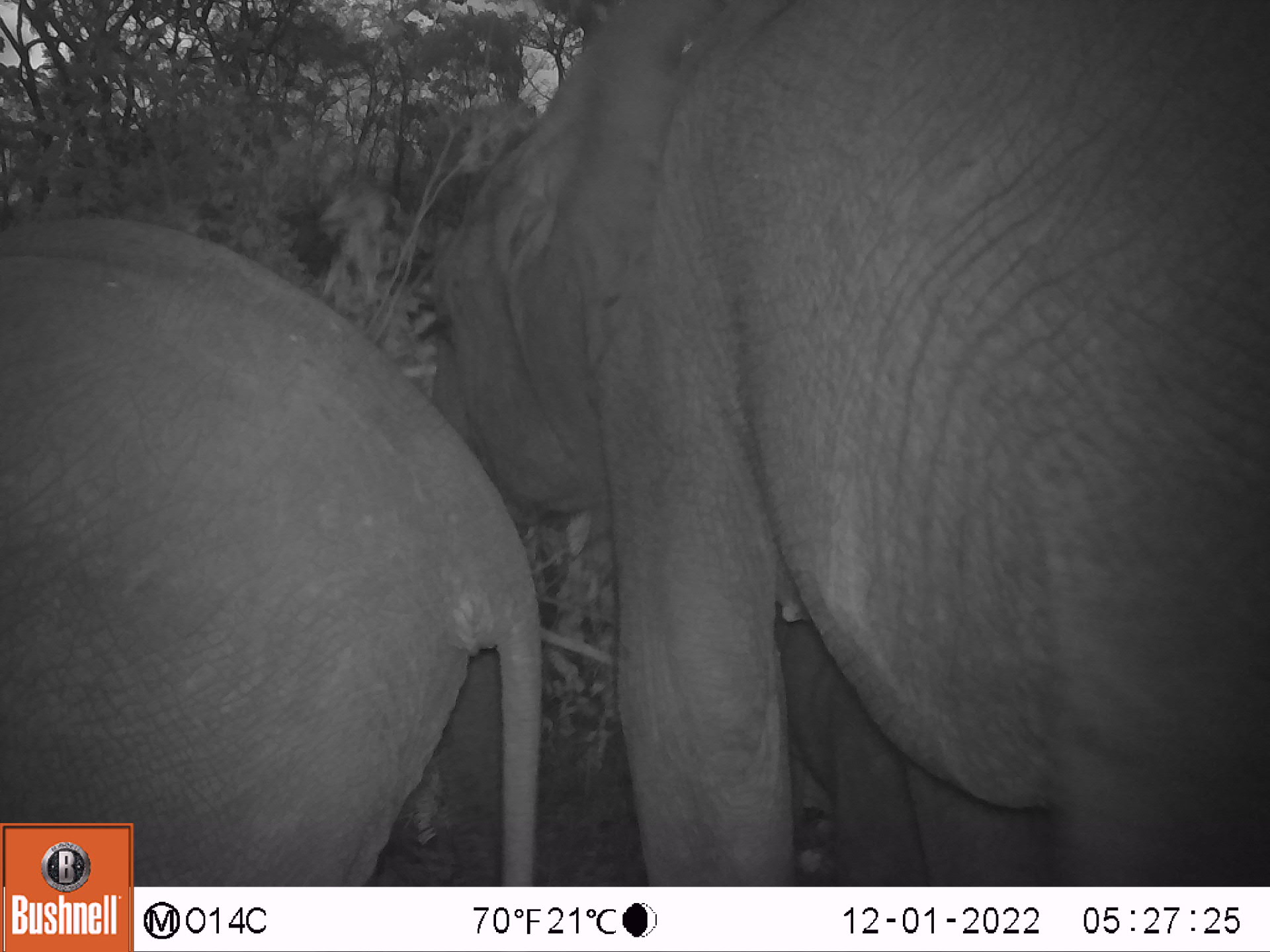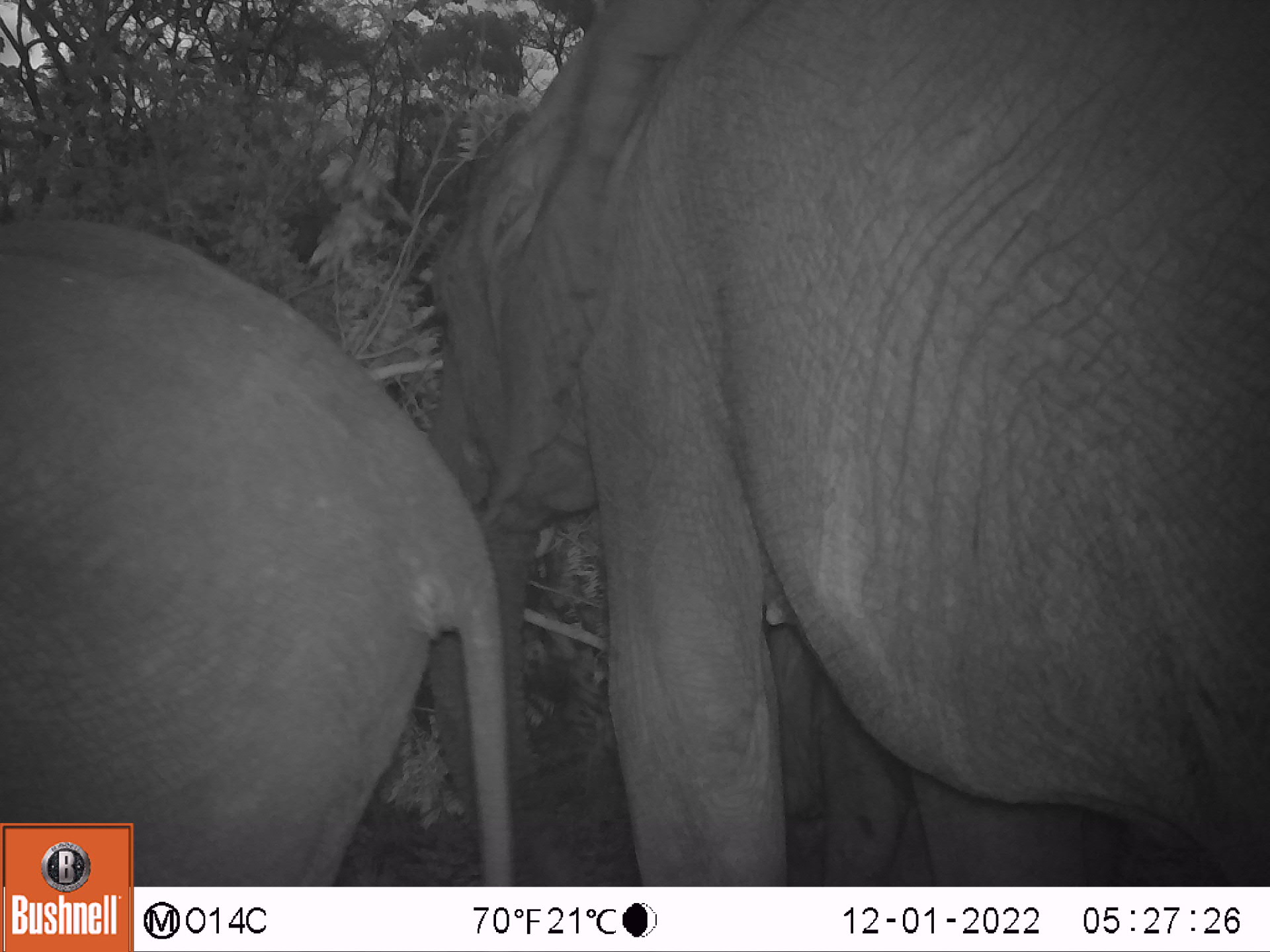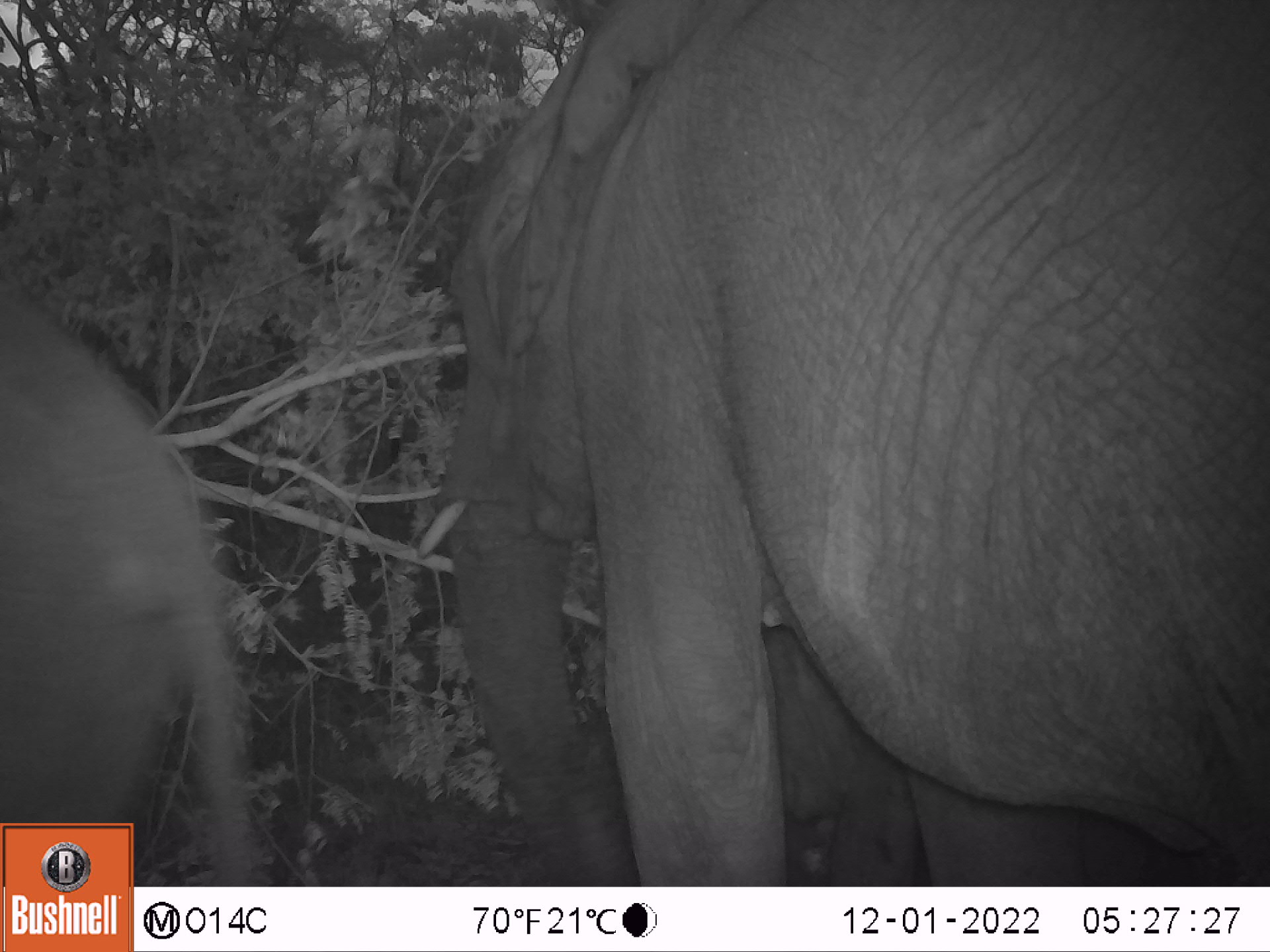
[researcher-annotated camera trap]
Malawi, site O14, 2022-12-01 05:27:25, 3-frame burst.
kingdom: Animalia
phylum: Chordata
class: Mammalia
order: Proboscidea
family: Elephantidae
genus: Loxodonta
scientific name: Loxodonta africana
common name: african savanna elephant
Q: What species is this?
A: African savanna elephant (Loxodonta africana).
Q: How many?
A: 2.